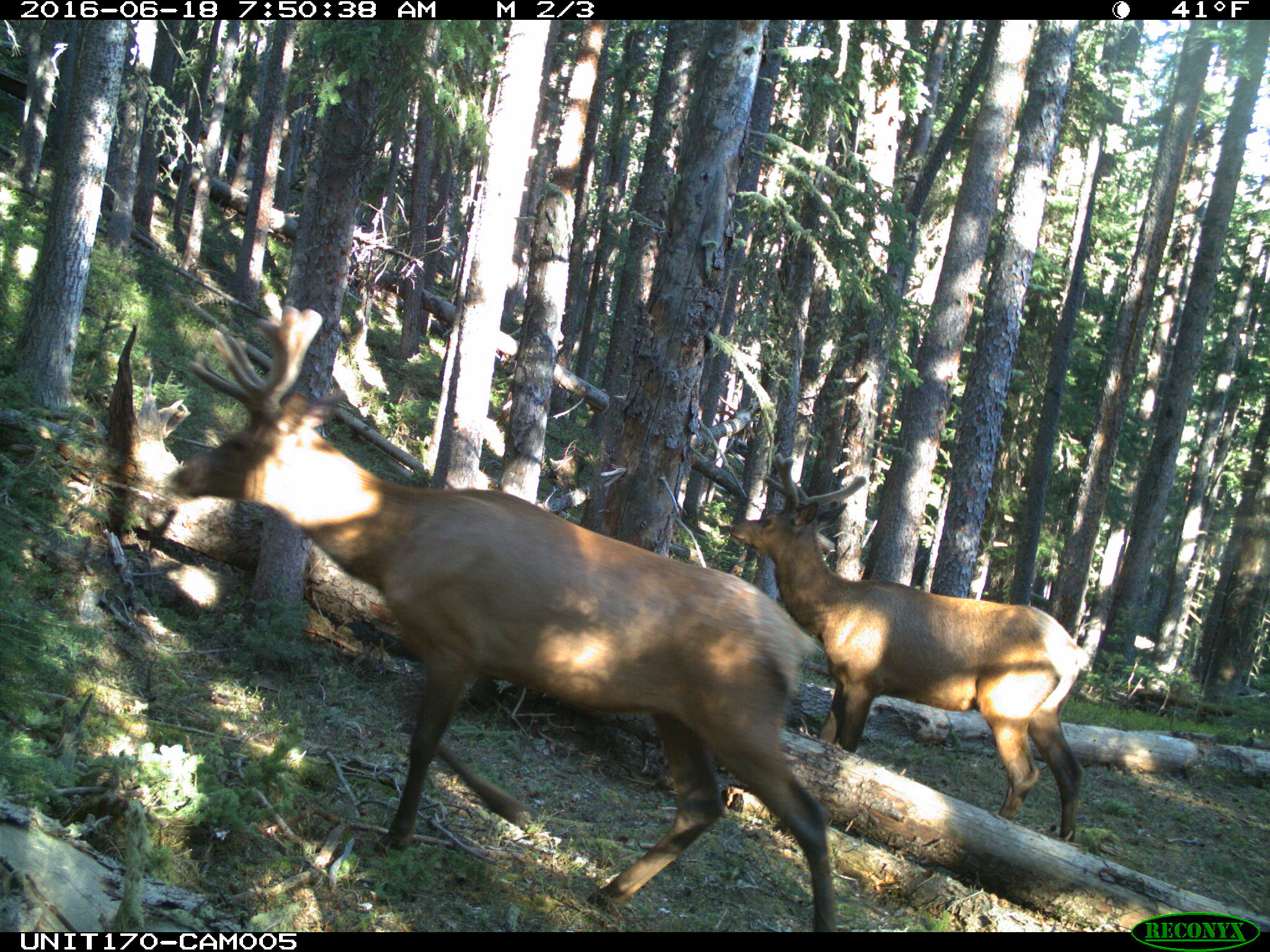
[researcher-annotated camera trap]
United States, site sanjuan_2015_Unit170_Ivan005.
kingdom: Animalia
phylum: Chordata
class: Mammalia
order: Artiodactyla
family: Cervidae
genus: Cervus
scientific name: Cervus elaphus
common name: red deer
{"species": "Cervus elaphus (red deer)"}